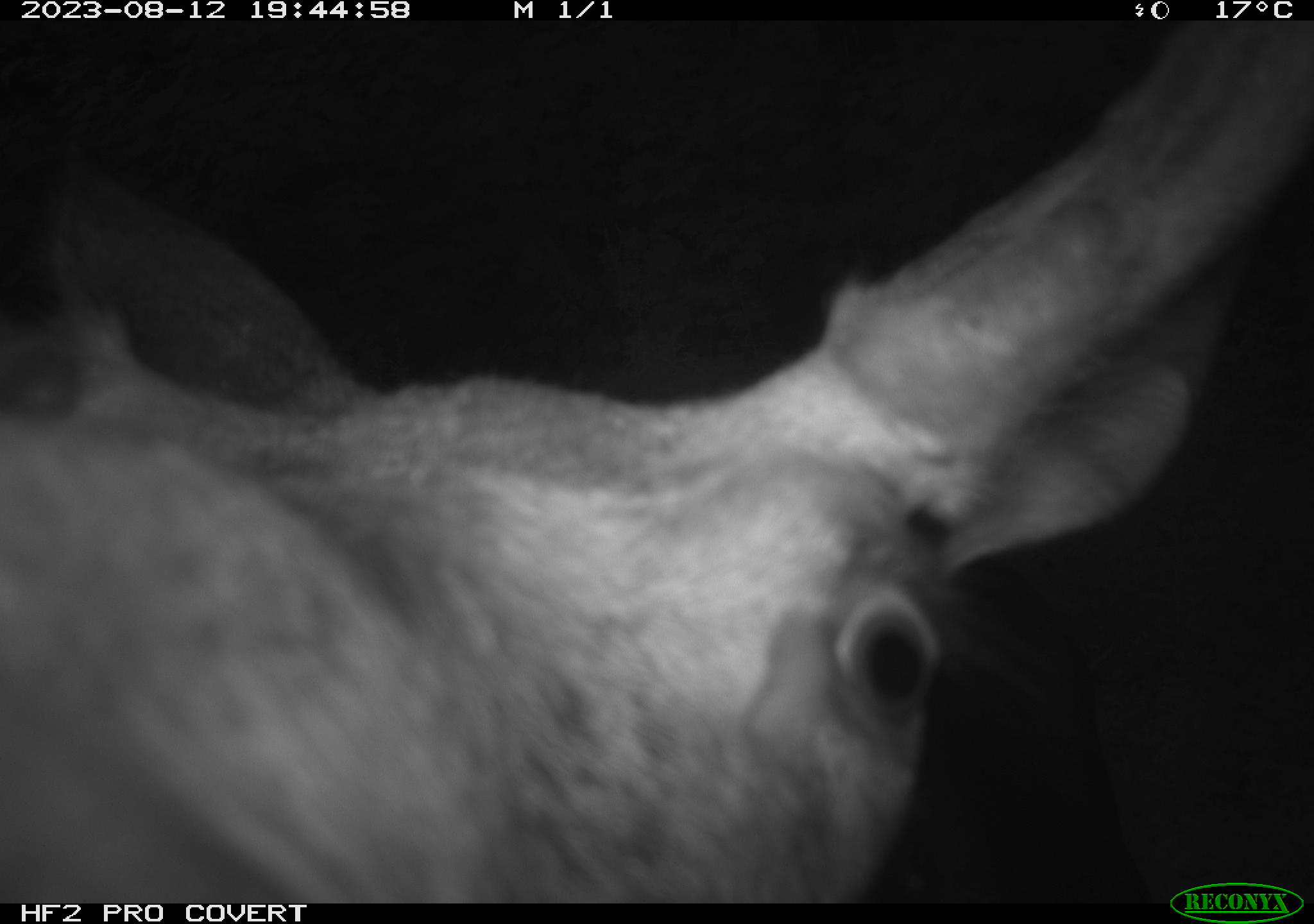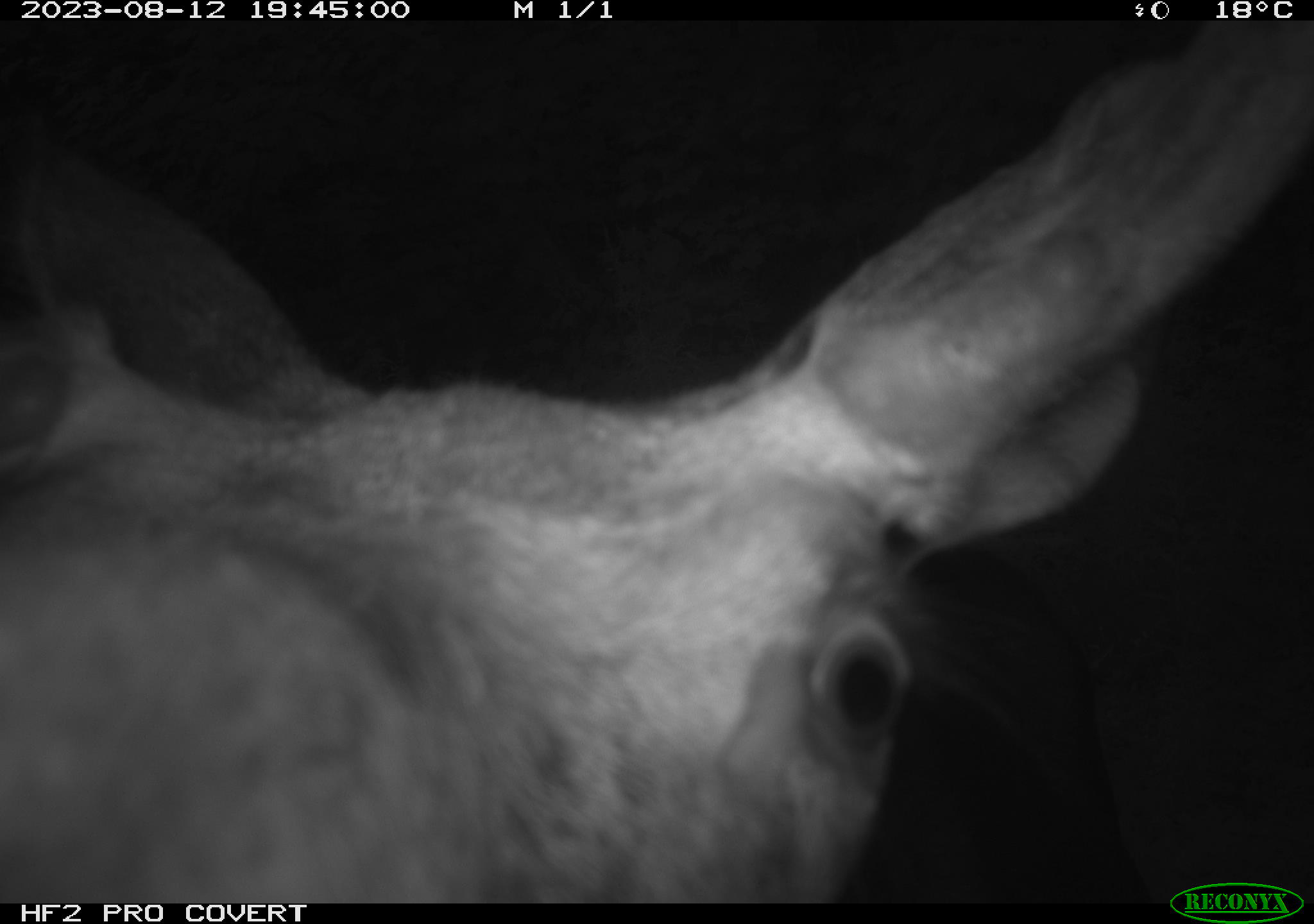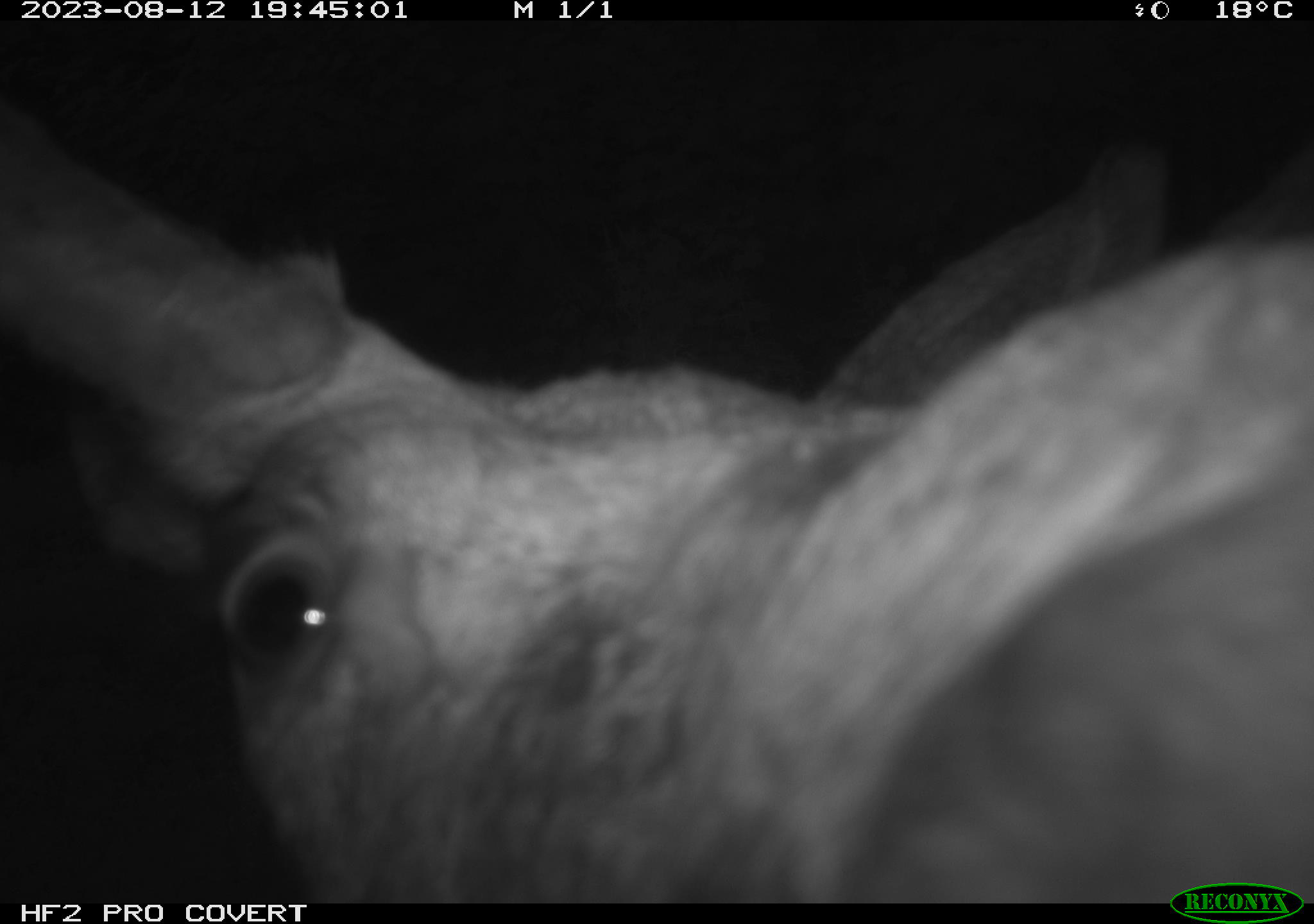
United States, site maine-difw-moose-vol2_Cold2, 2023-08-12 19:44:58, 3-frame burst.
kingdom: Animalia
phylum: Chordata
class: Mammalia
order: Artiodactyla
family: Cervidae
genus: Alces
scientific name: Alces alces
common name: moose